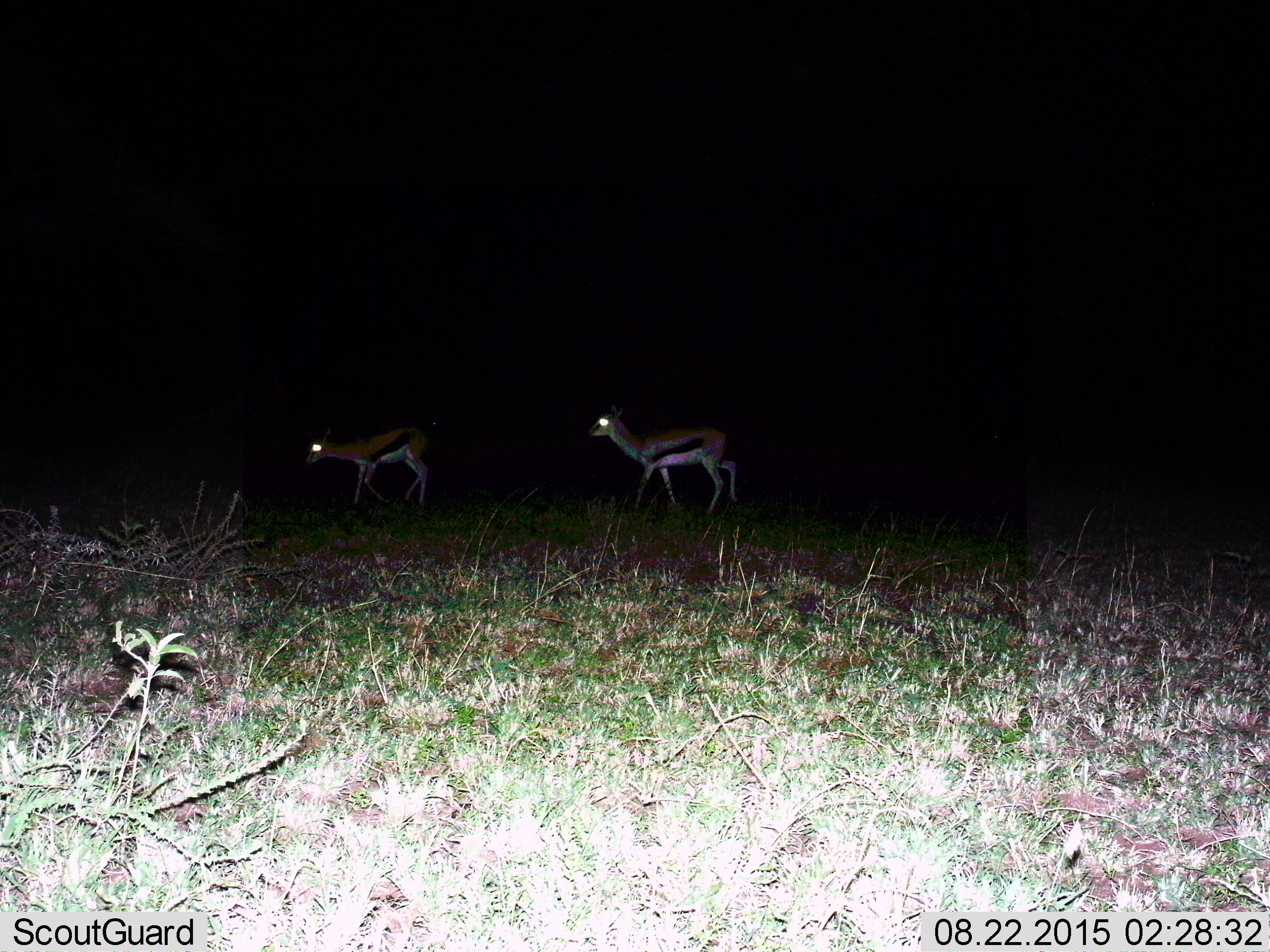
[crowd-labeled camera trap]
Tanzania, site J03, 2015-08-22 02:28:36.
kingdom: Animalia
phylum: Chordata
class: Mammalia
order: Artiodactyla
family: Bovidae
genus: Eudorcas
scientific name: Eudorcas thomsonii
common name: thomson's gazelle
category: gazellethomsons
Gazellethomsons (thomson's gazelle) (Eudorcas thomsonii), count 2. Behavior (volunteer vote fractions): standing 44%, resting 0%, moving 67%, interacting 0%. Young present (vote fraction): 0%. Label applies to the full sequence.